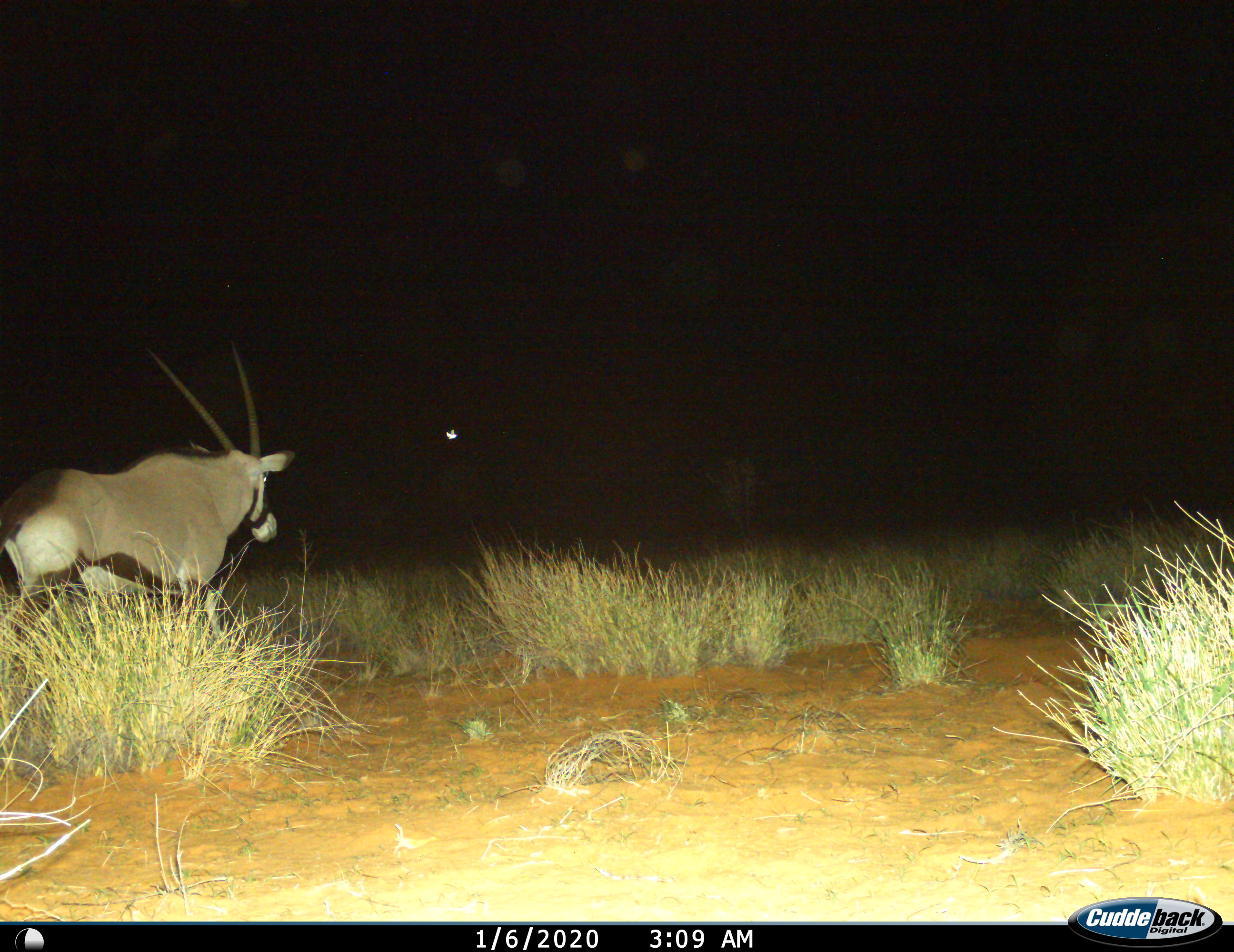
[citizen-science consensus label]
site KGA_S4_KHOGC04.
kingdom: Animalia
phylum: Chordata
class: Mammalia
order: Artiodactyla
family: Bovidae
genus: Oryx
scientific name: Oryx gazella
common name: gemsbok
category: oryx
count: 1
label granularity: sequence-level